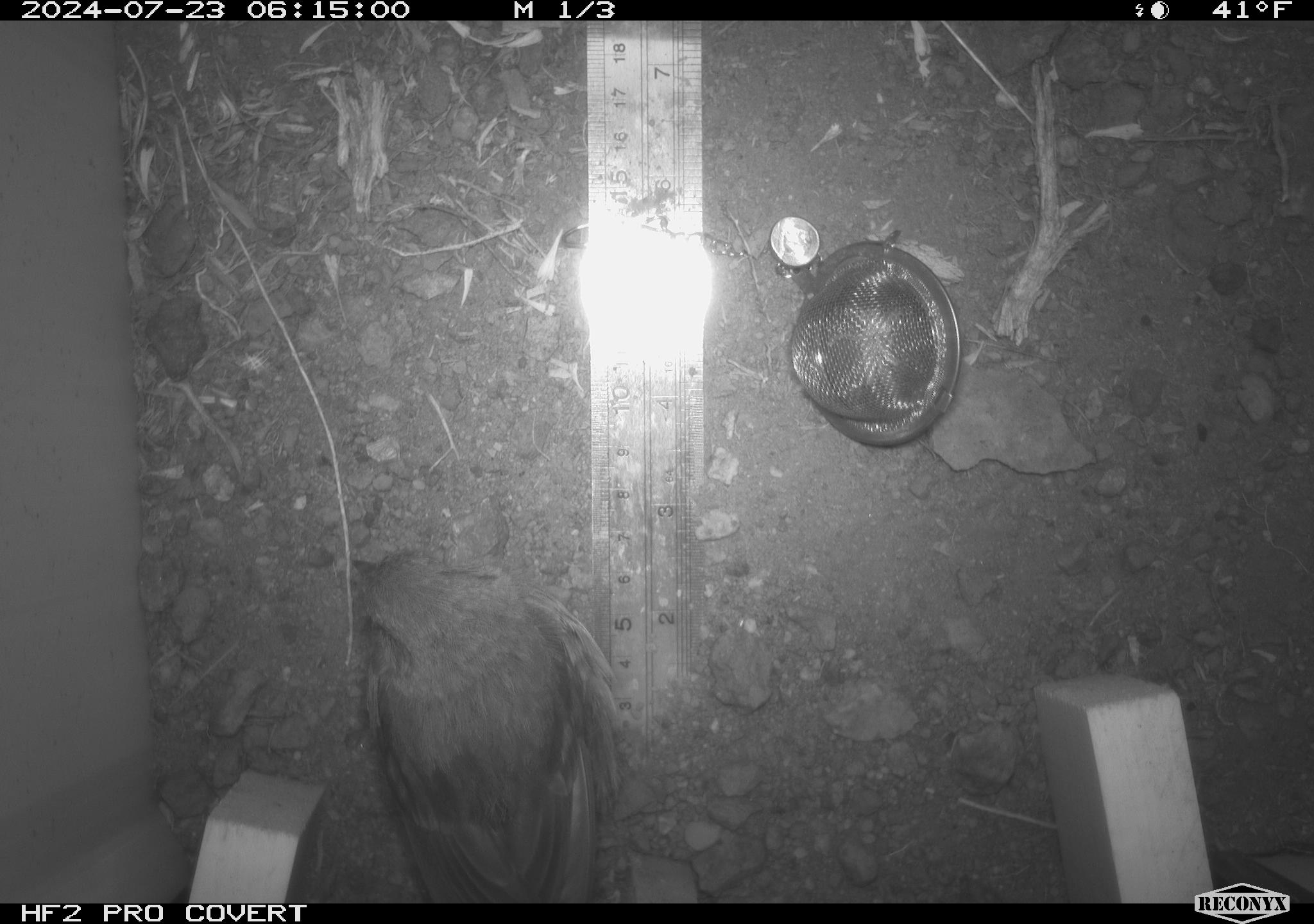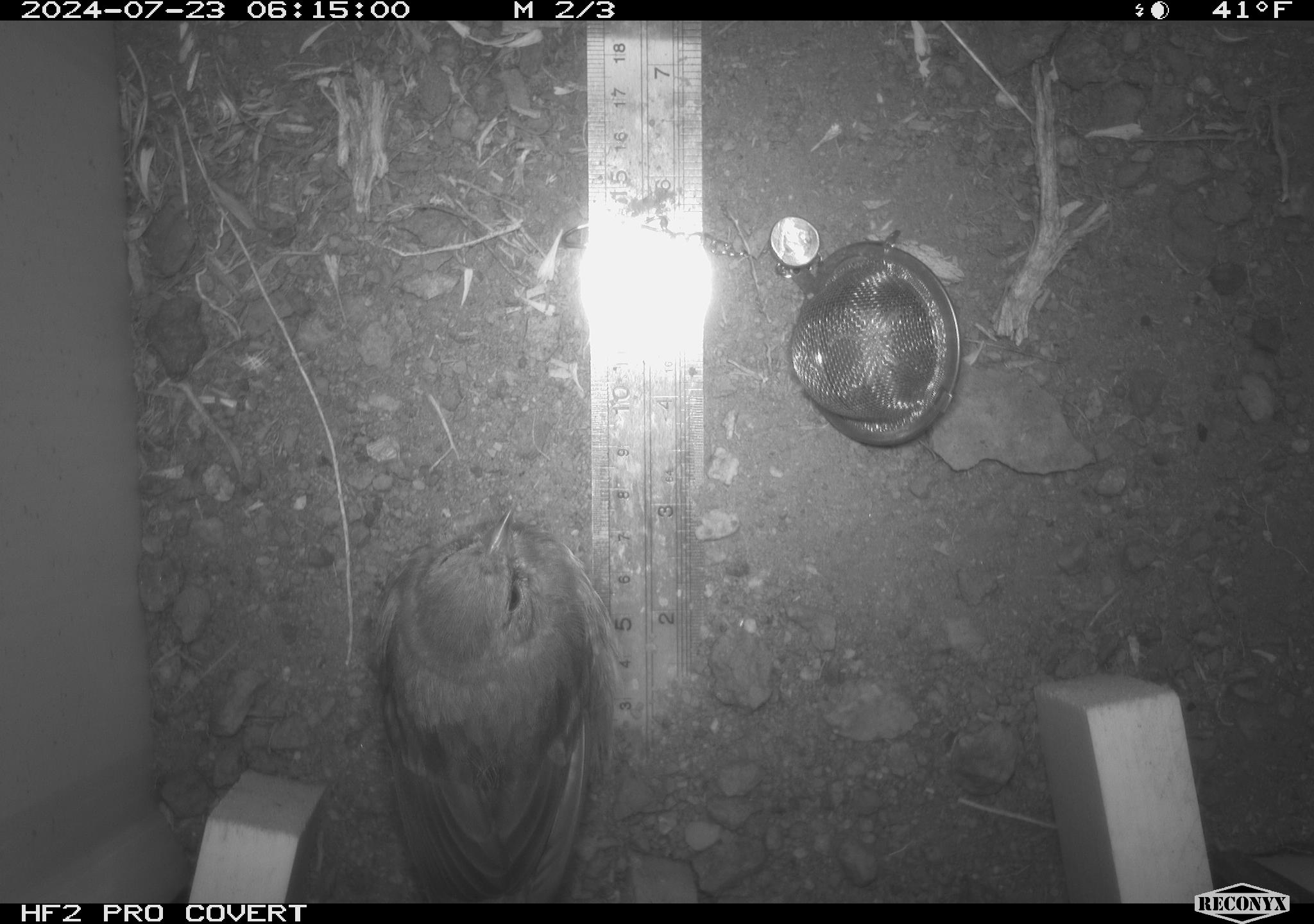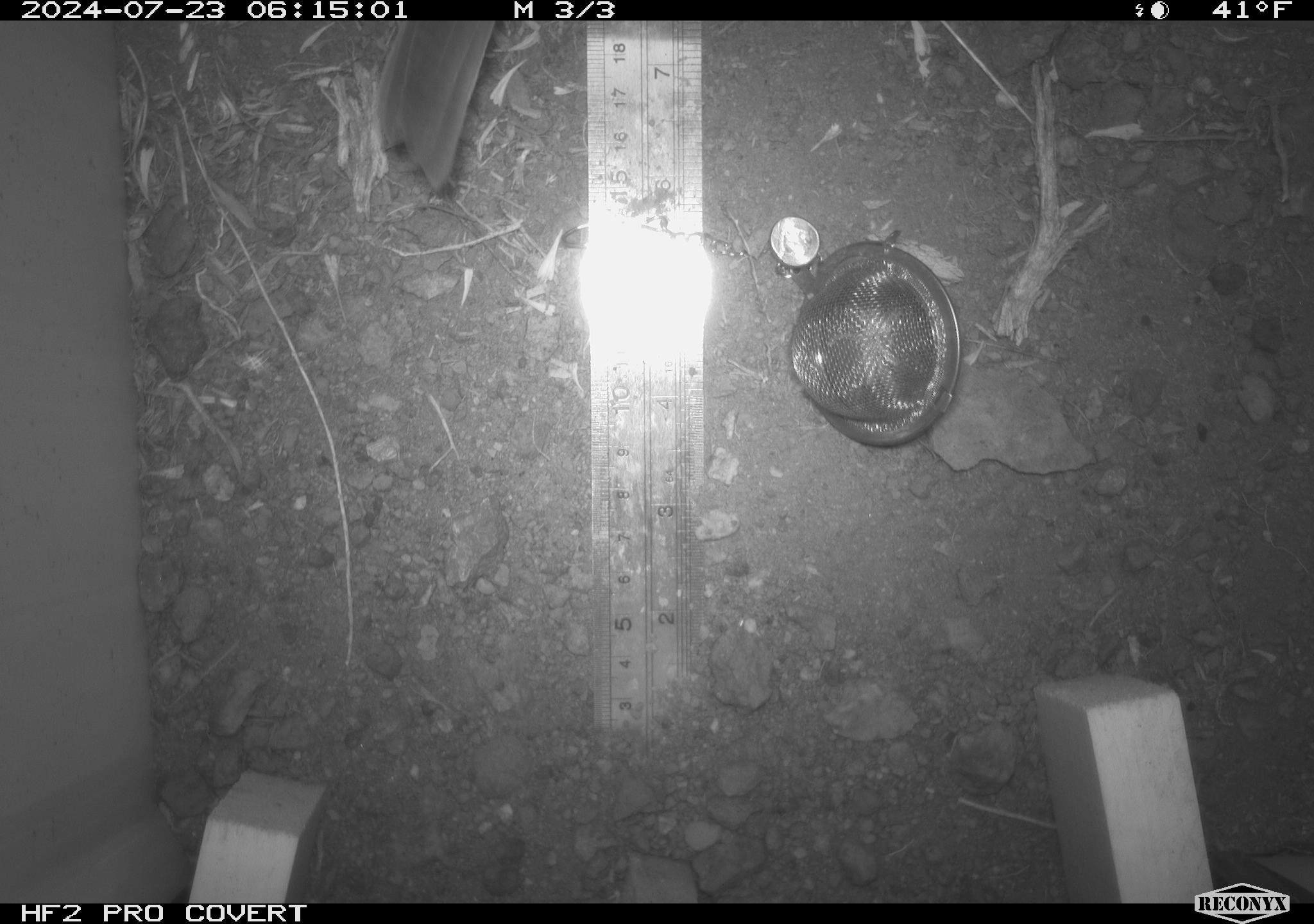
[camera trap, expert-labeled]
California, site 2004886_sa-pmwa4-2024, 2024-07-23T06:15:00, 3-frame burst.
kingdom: Animalia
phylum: Chordata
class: Aves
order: Passeriformes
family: Passerellidae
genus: Pipilo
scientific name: Pipilo chlorurus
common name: green-tailed towhee